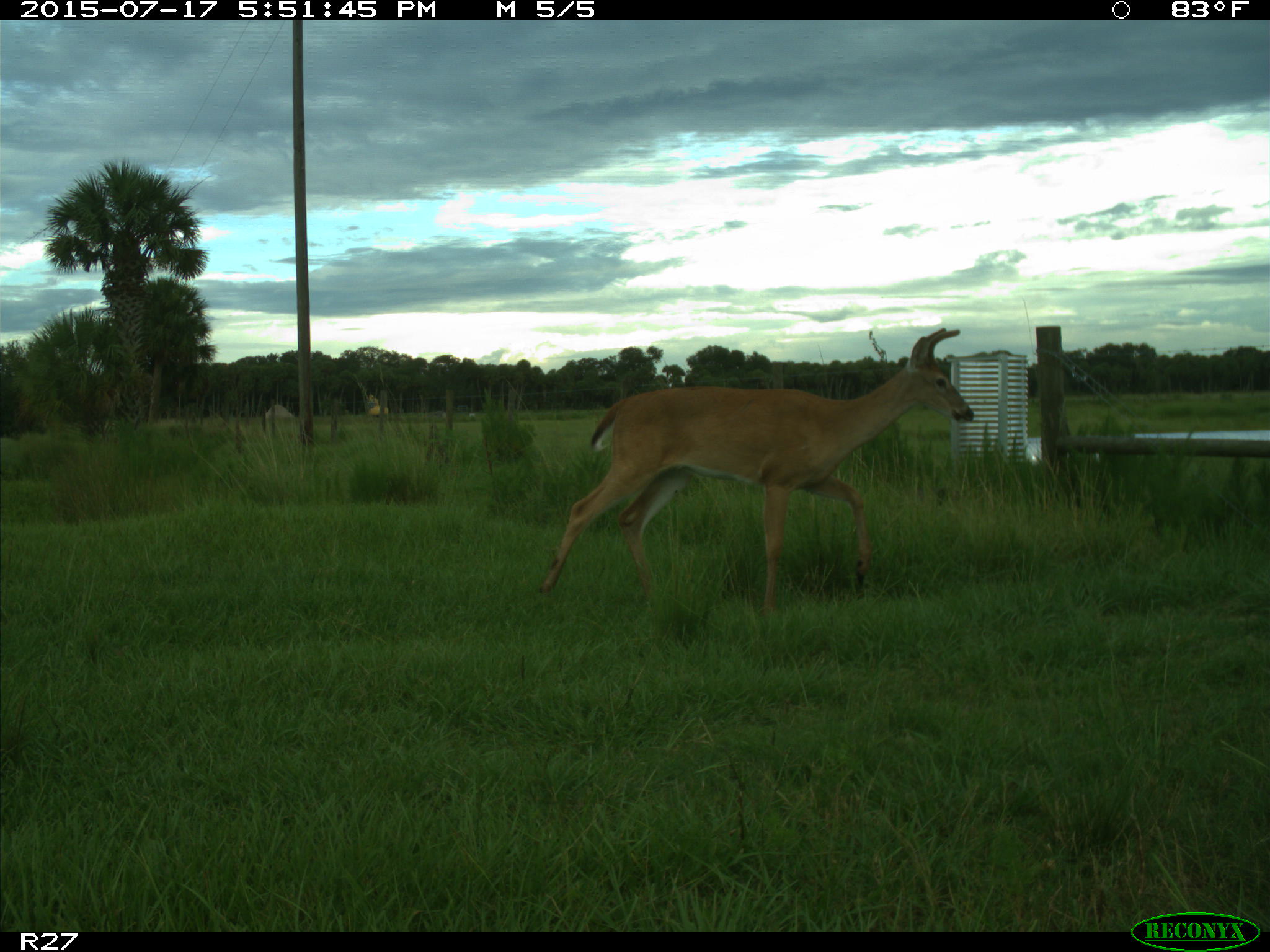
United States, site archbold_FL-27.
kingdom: Animalia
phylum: Chordata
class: Mammalia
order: Artiodactyla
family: Cervidae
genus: Odocoileus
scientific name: Odocoileus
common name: deer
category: unidentified deer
Unidentified deer (deer) (Odocoileus).